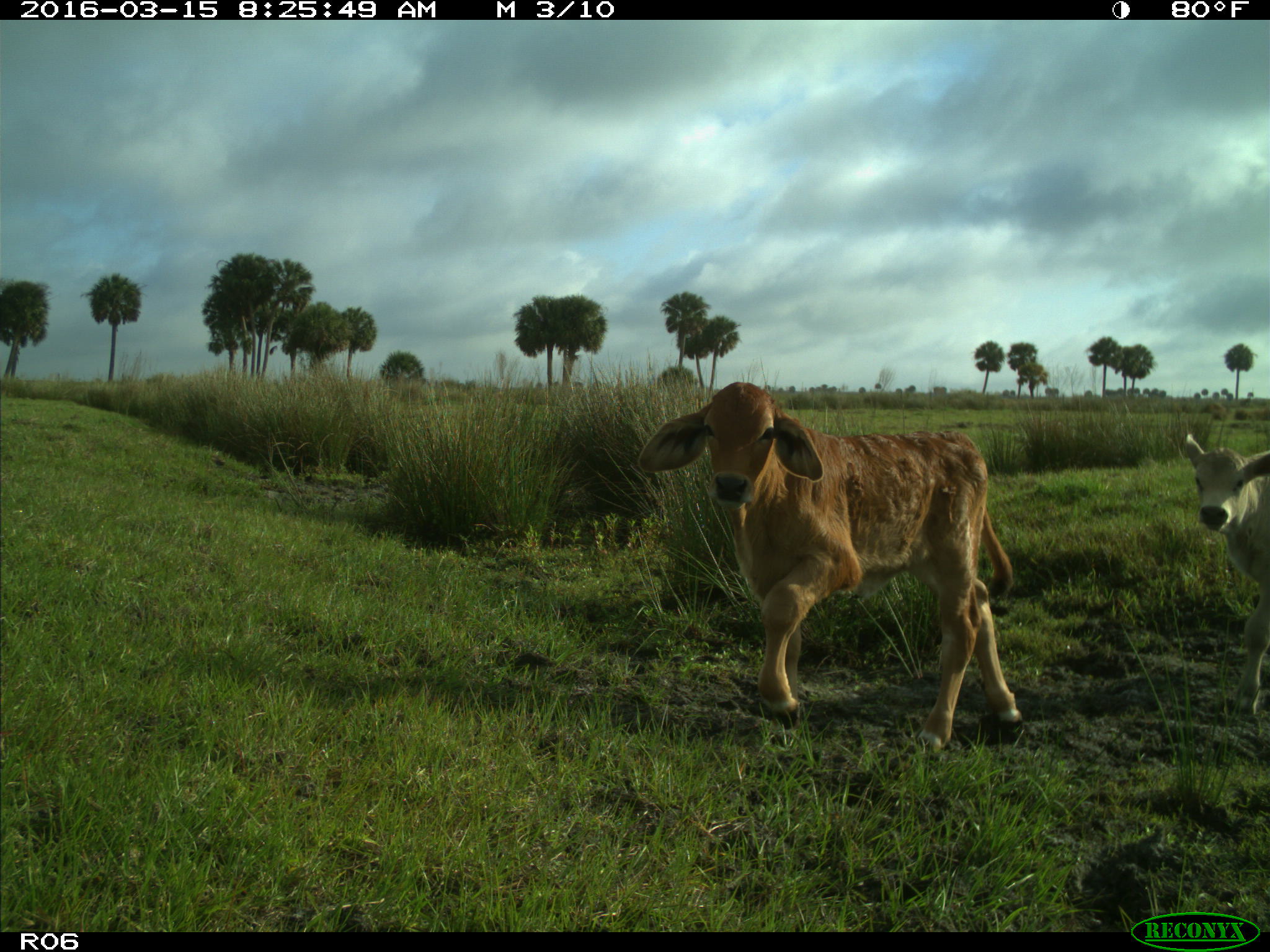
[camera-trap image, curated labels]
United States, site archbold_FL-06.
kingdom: Animalia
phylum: Chordata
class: Mammalia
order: Artiodactyla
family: Bovidae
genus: Bos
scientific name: Bos taurus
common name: domestic cow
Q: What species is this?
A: Bos taurus (domestic cow).